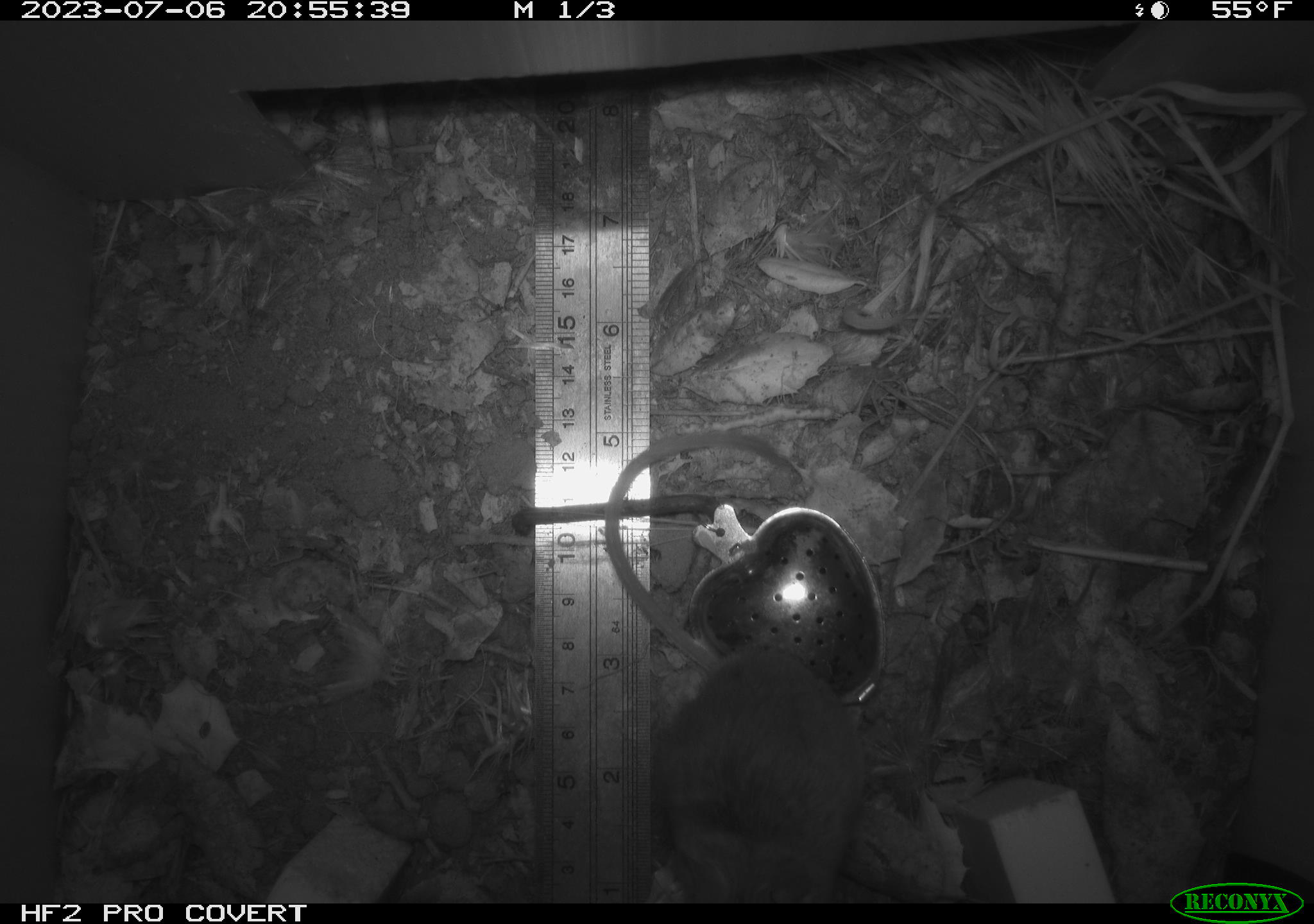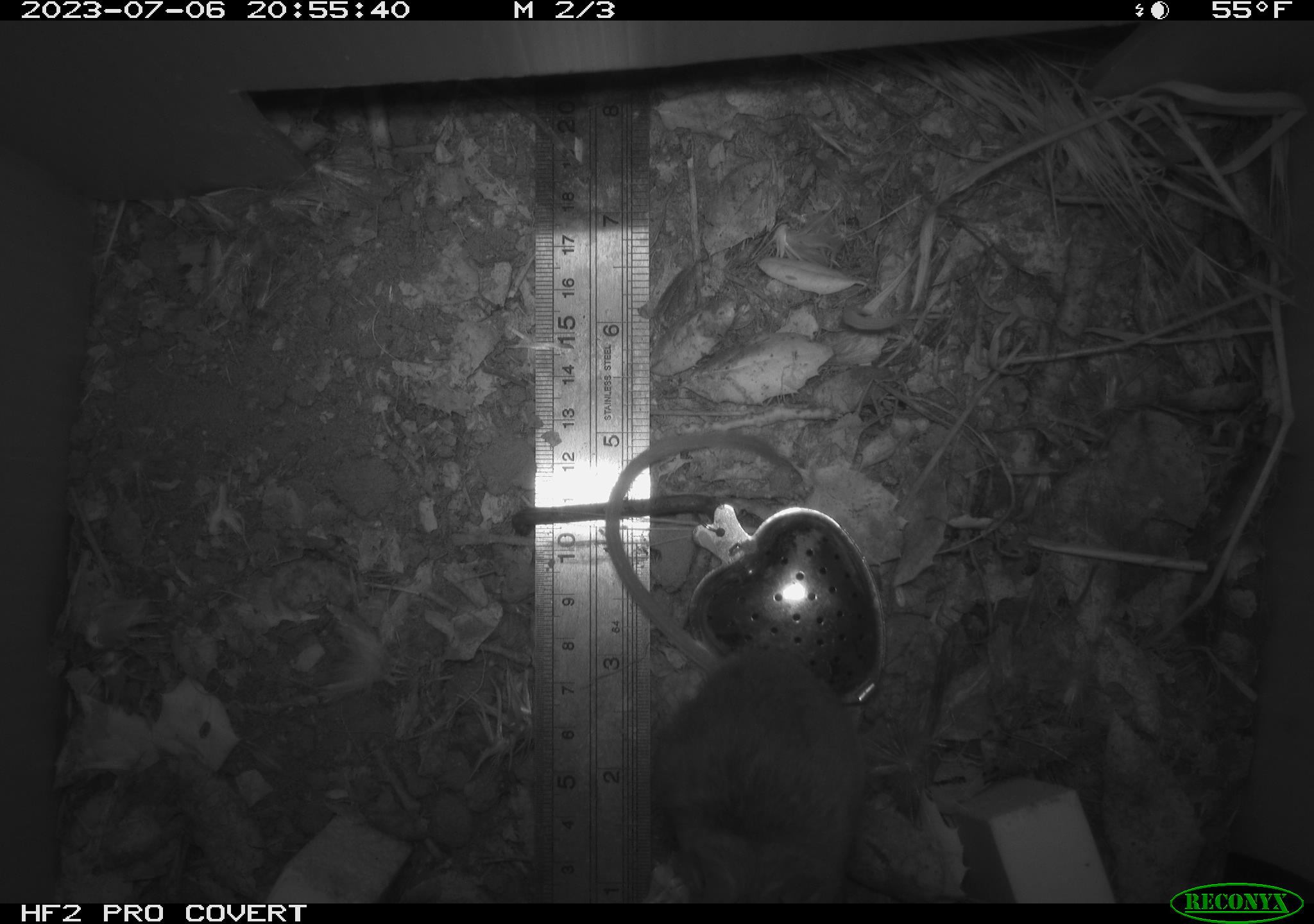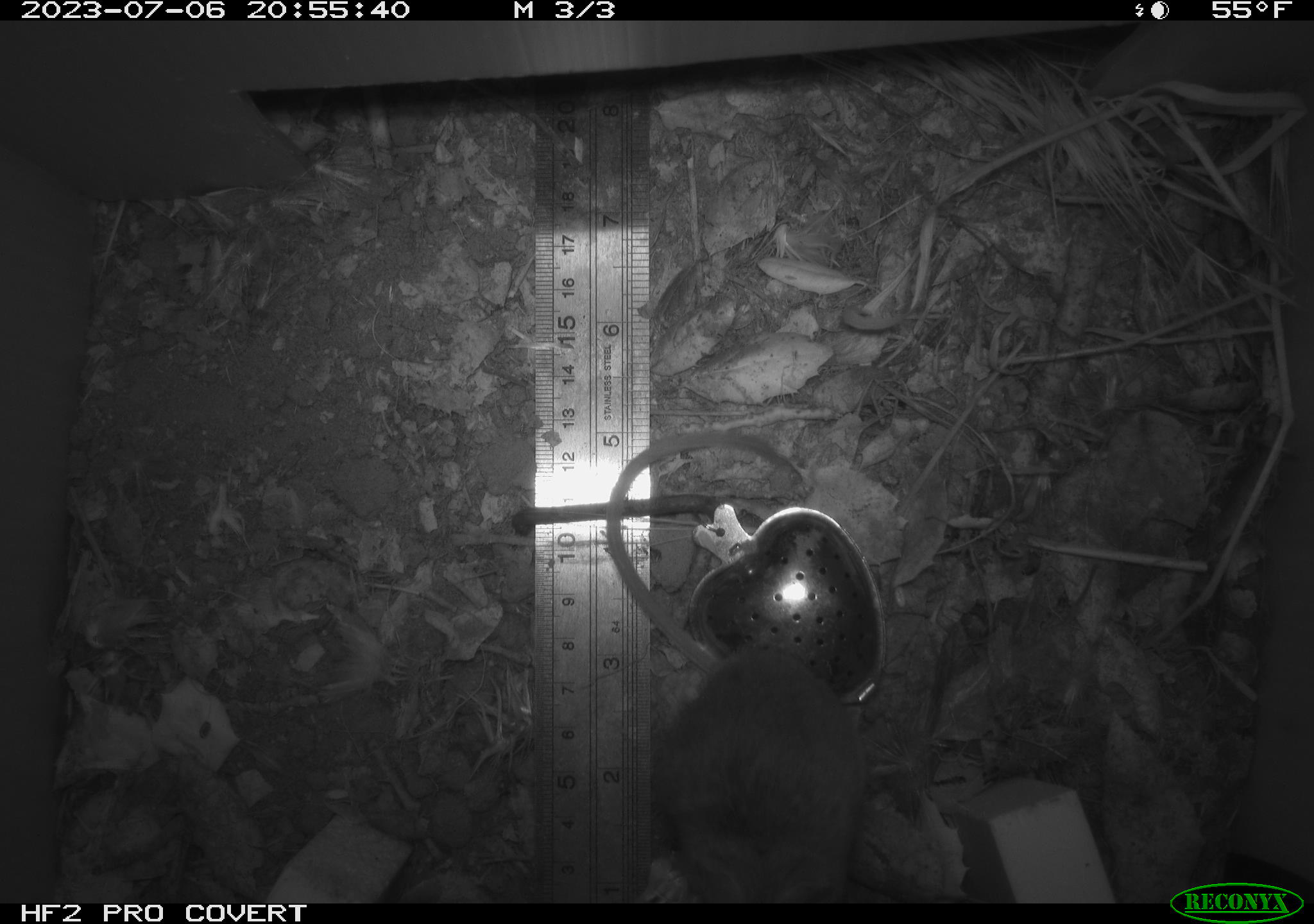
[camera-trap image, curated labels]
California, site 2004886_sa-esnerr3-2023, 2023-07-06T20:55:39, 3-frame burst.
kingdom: Animalia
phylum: Chordata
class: Mammalia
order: Rodentia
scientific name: Rodentia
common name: mouse species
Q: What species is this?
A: Mouse species (Rodentia).